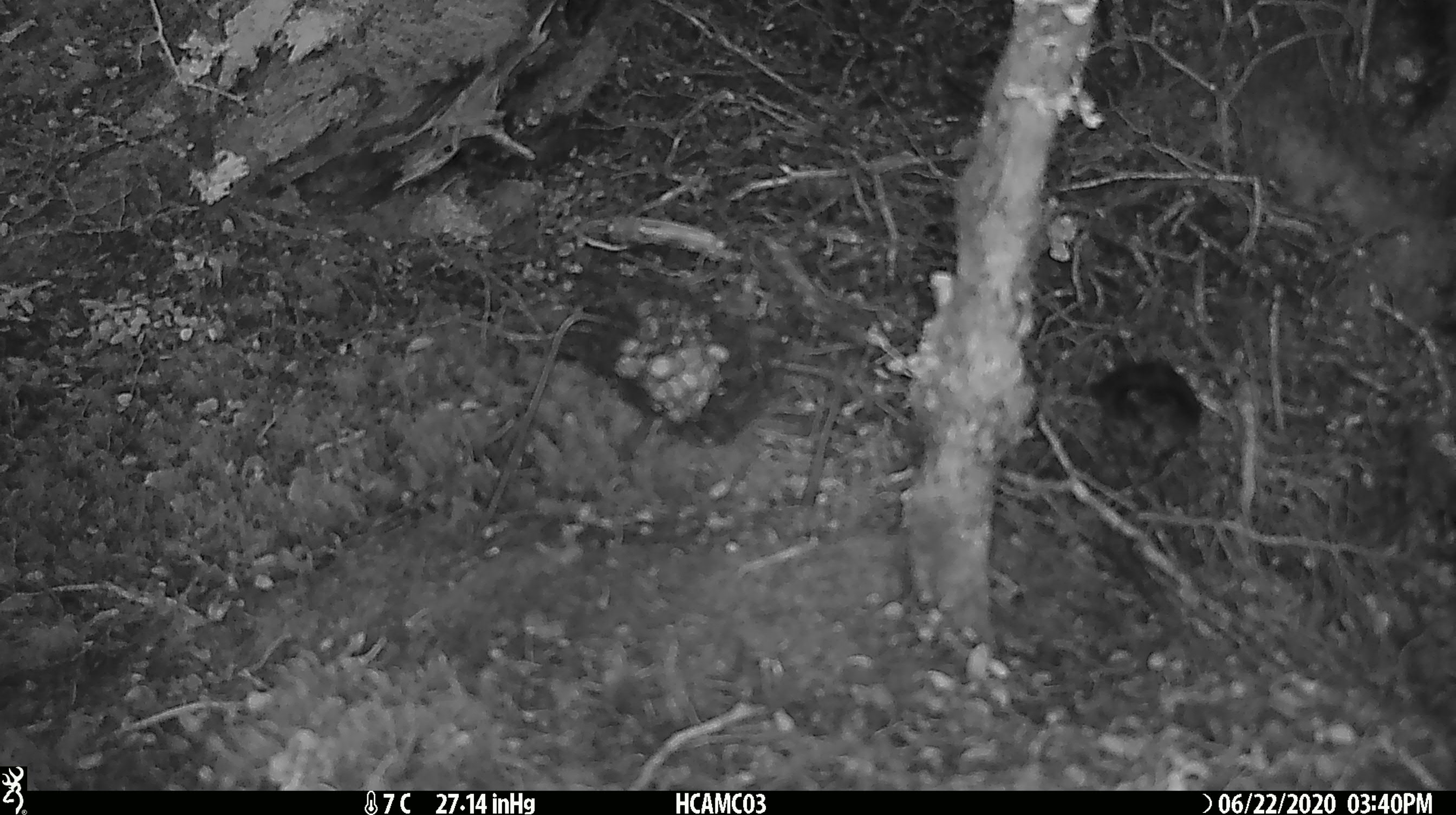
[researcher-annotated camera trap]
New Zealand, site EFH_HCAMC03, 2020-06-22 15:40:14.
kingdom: Animalia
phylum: Chordata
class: Aves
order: Passeriformes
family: Petroicidae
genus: Petroica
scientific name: Petroica australis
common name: new zealand robin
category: robin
Robin (new zealand robin) (Petroica australis).